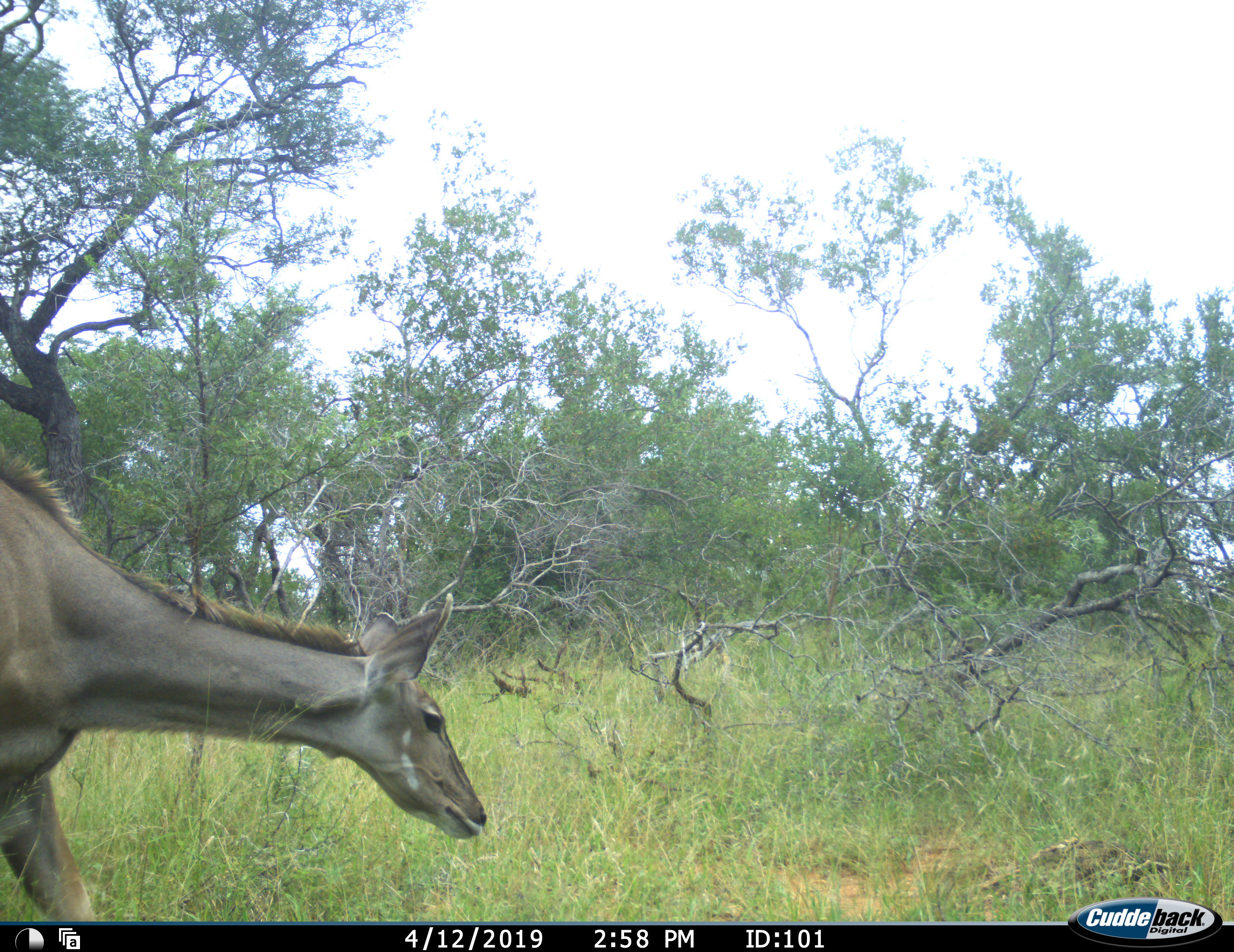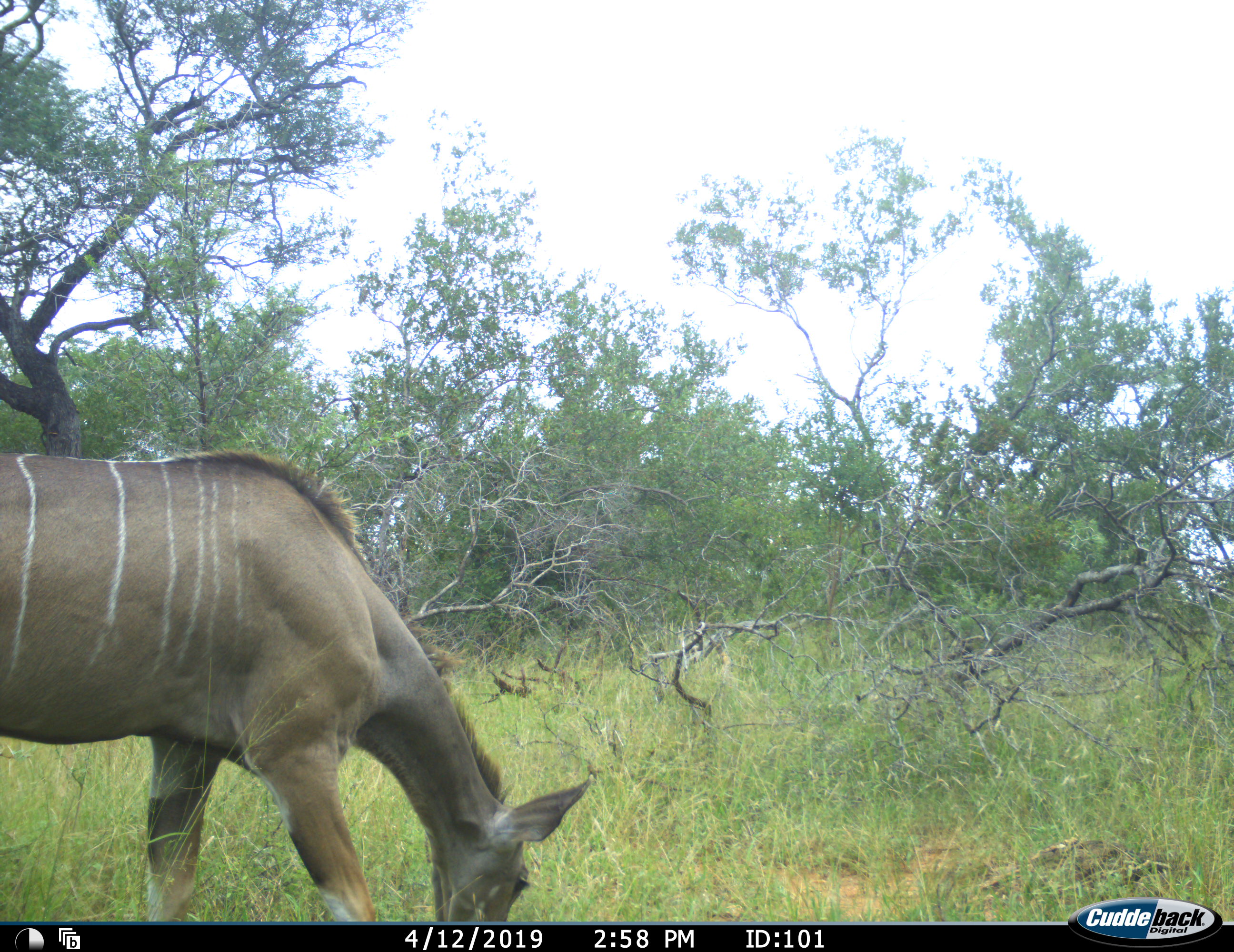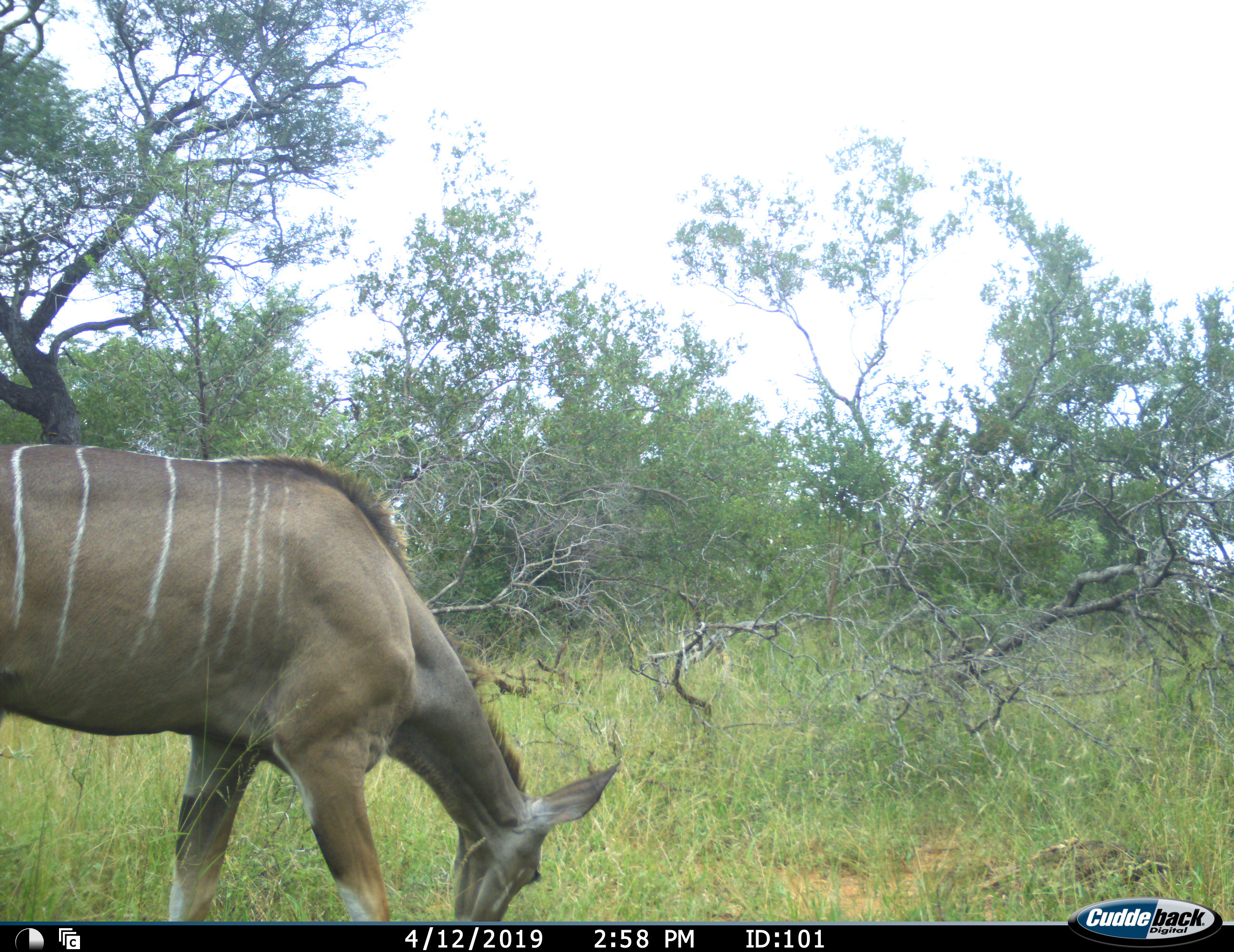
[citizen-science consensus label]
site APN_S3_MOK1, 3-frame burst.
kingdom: Animalia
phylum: Chordata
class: Mammalia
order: Artiodactyla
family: Bovidae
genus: Tragelaphus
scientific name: Tragelaphus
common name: kudu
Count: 1.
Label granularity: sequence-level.